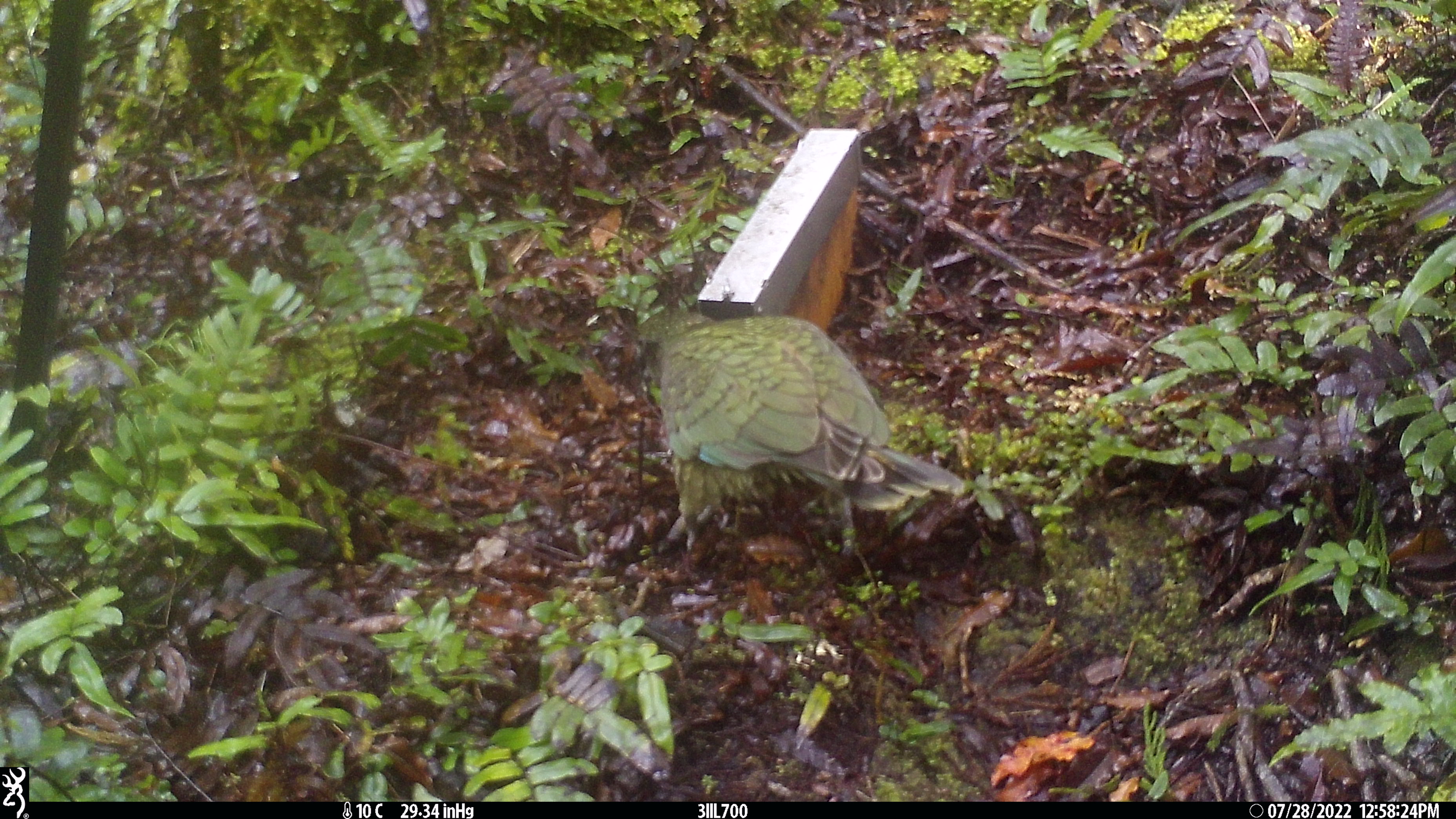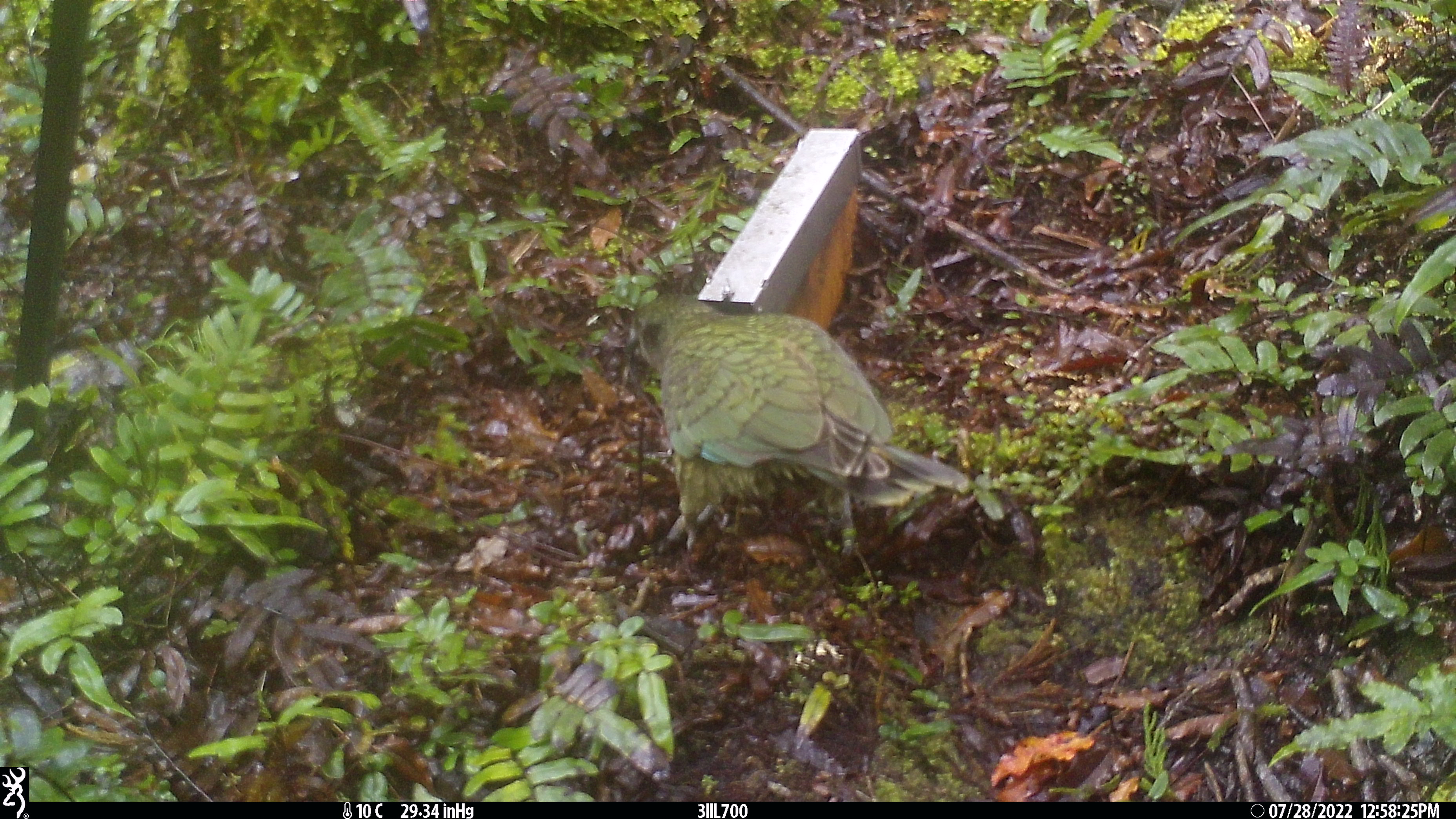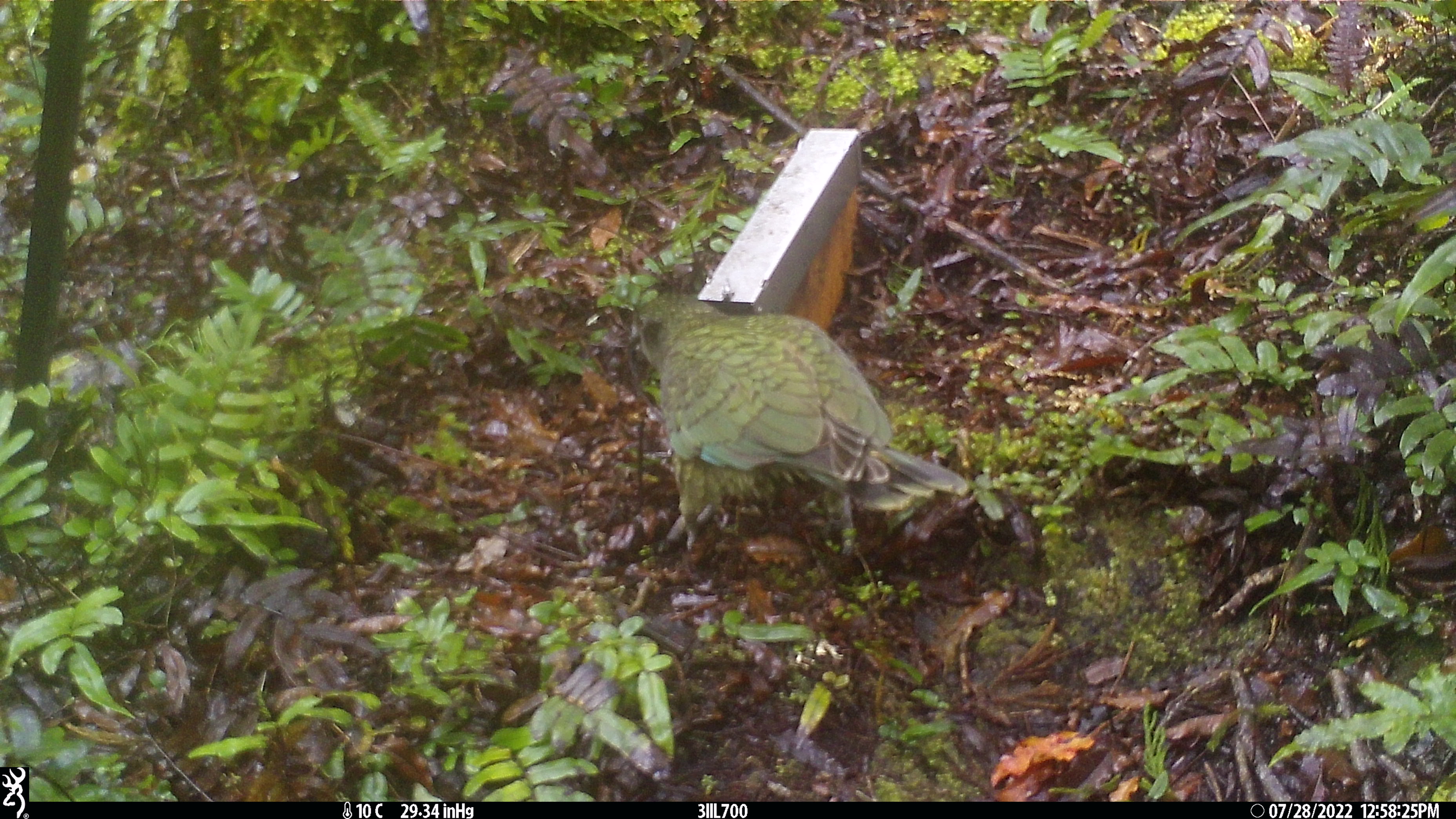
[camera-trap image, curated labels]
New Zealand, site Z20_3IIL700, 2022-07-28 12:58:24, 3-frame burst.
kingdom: Animalia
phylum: Chordata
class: Aves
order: Psittaciformes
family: Strigopidae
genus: Nestor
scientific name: Nestor notabilis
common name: kea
Kea (Nestor notabilis).